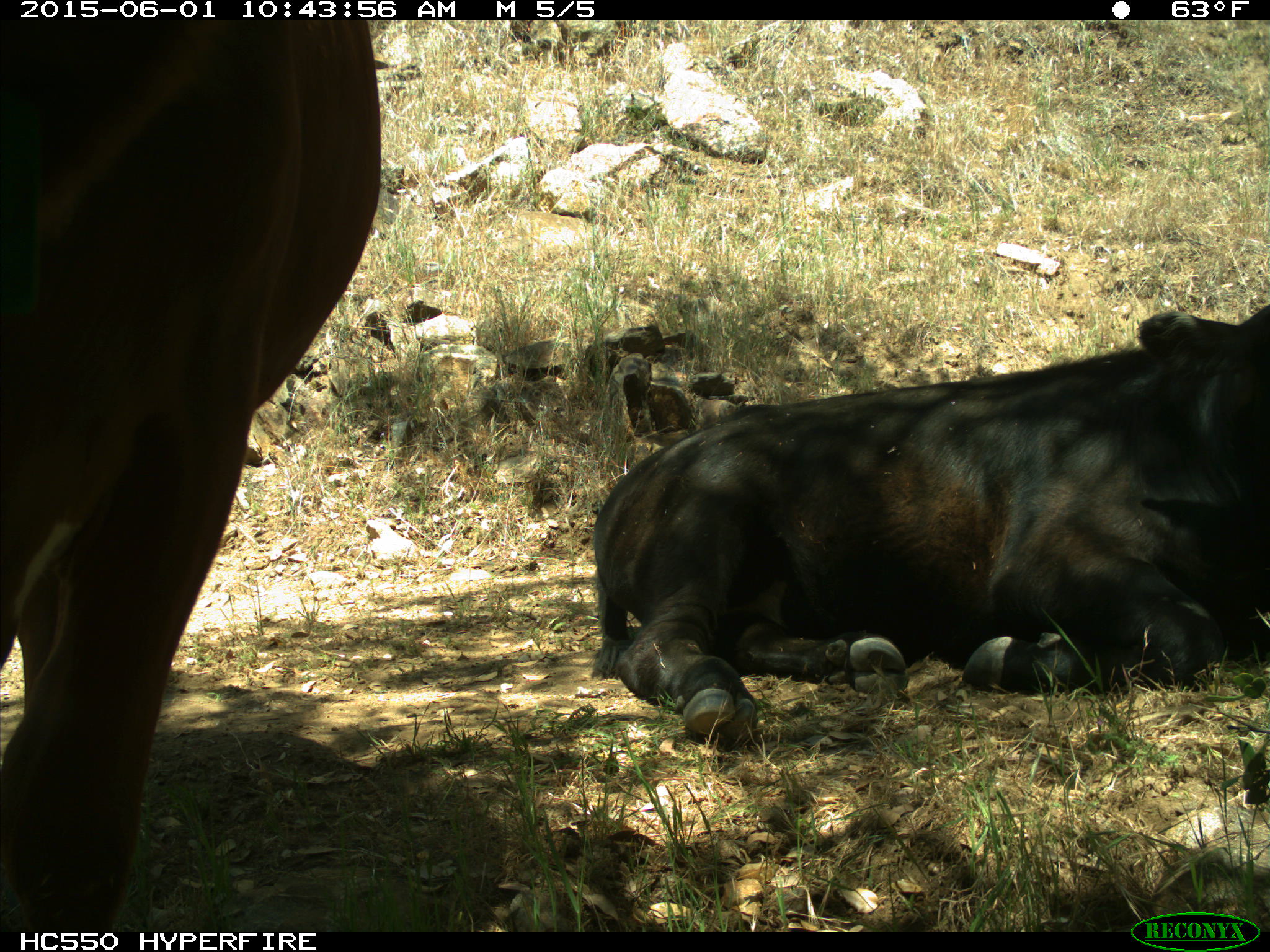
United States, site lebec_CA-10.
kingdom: Animalia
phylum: Chordata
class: Mammalia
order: Artiodactyla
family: Bovidae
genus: Bos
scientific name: Bos taurus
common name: domestic cow